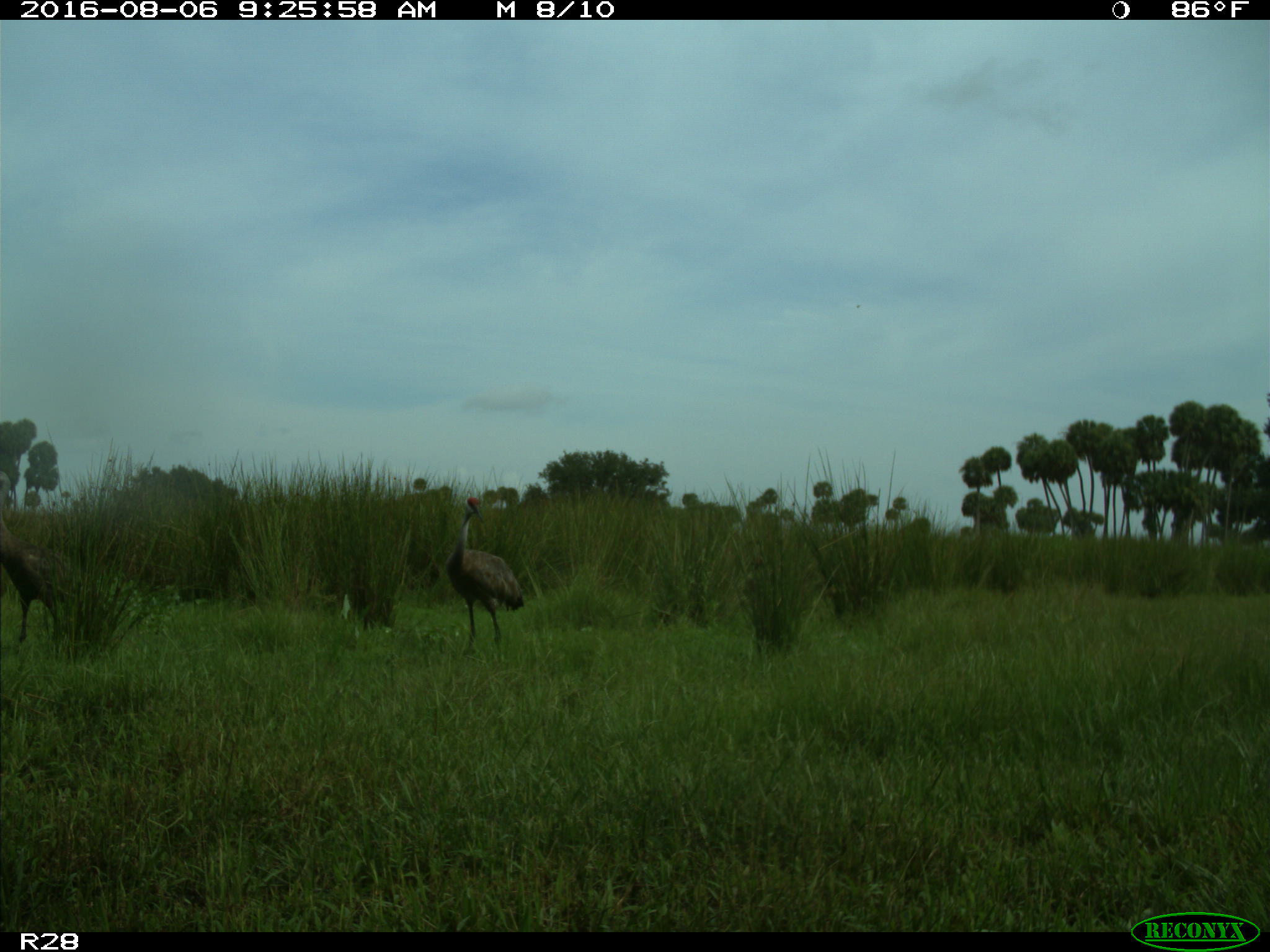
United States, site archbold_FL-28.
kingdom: Animalia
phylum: Chordata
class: Aves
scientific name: Aves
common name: birds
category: unidentified bird